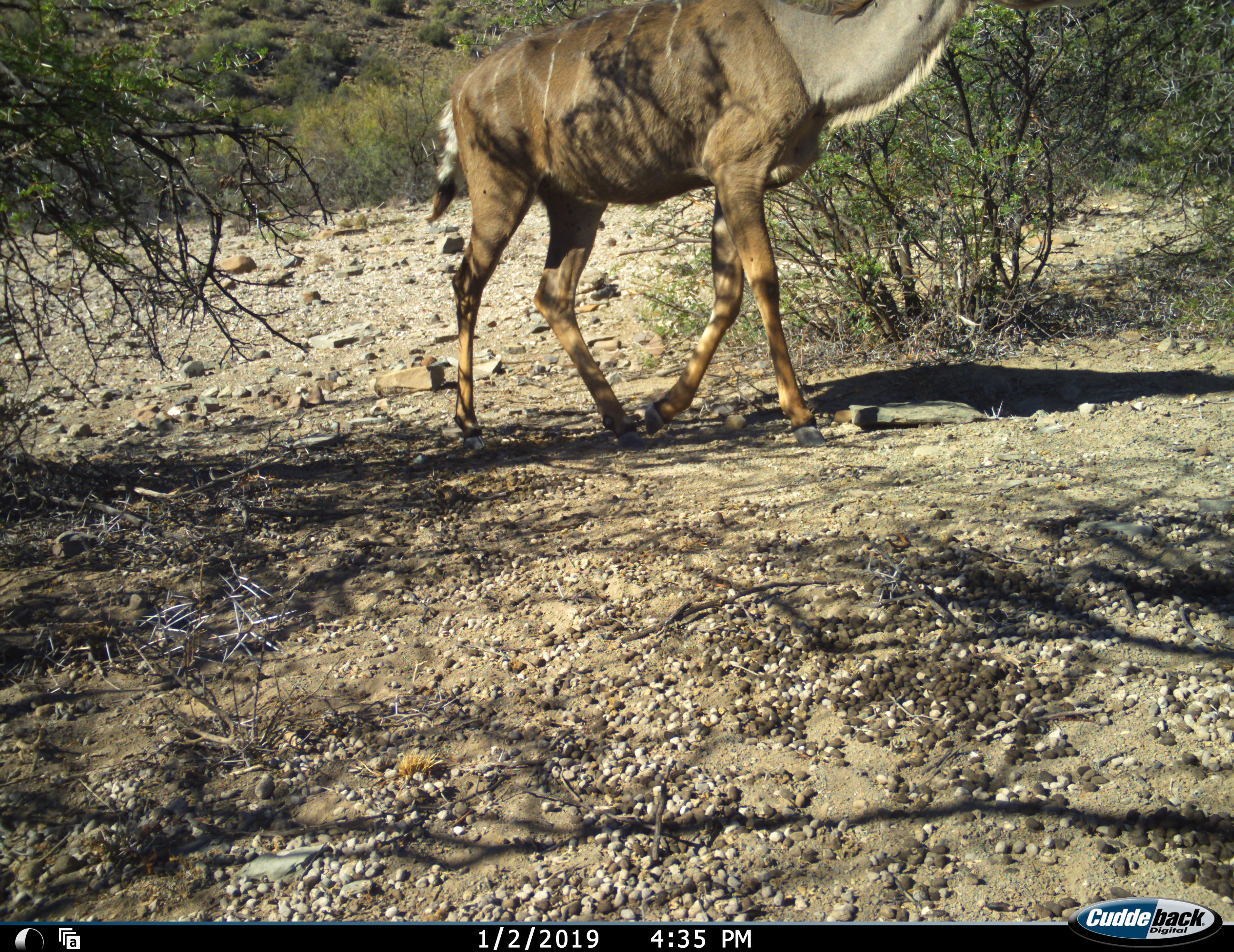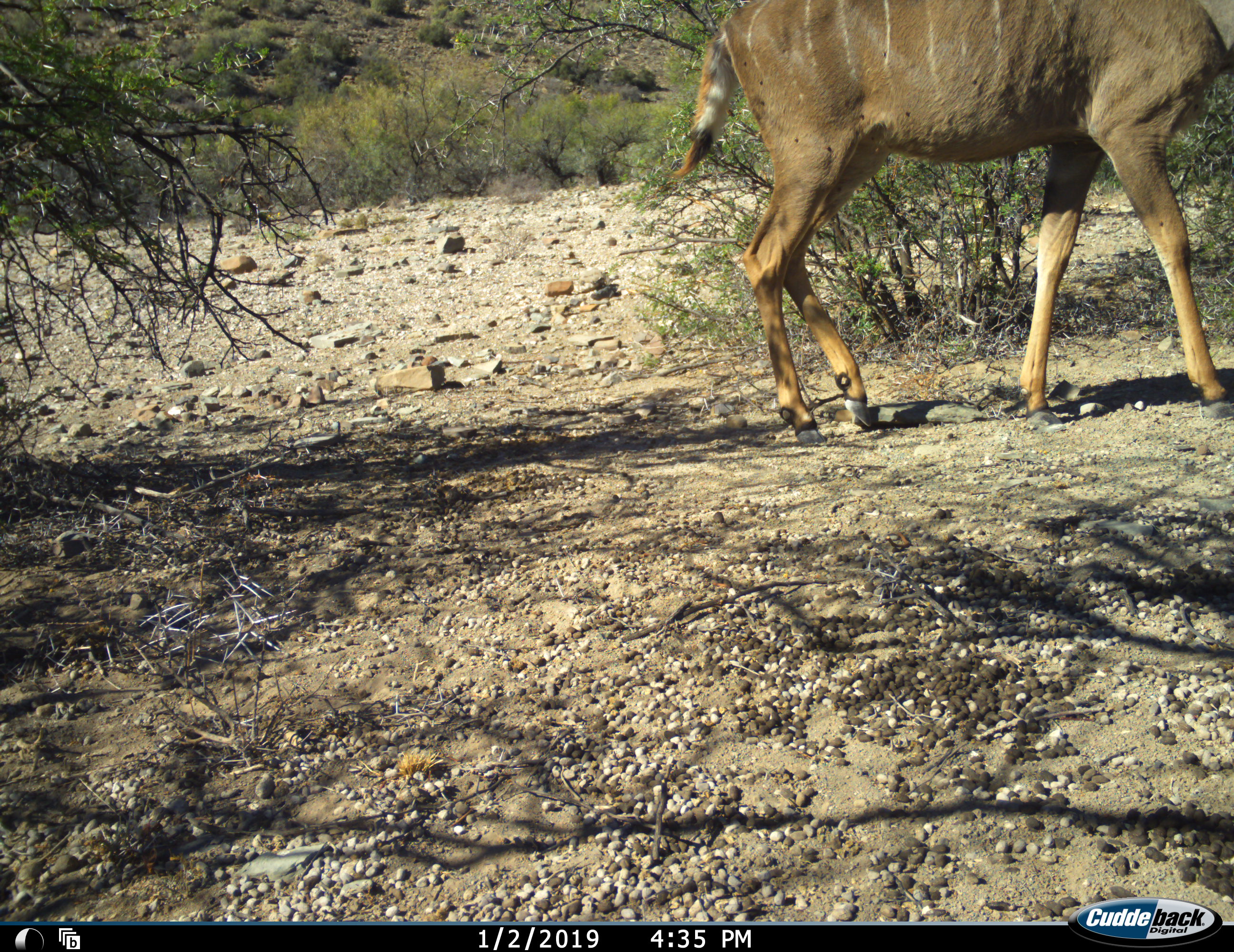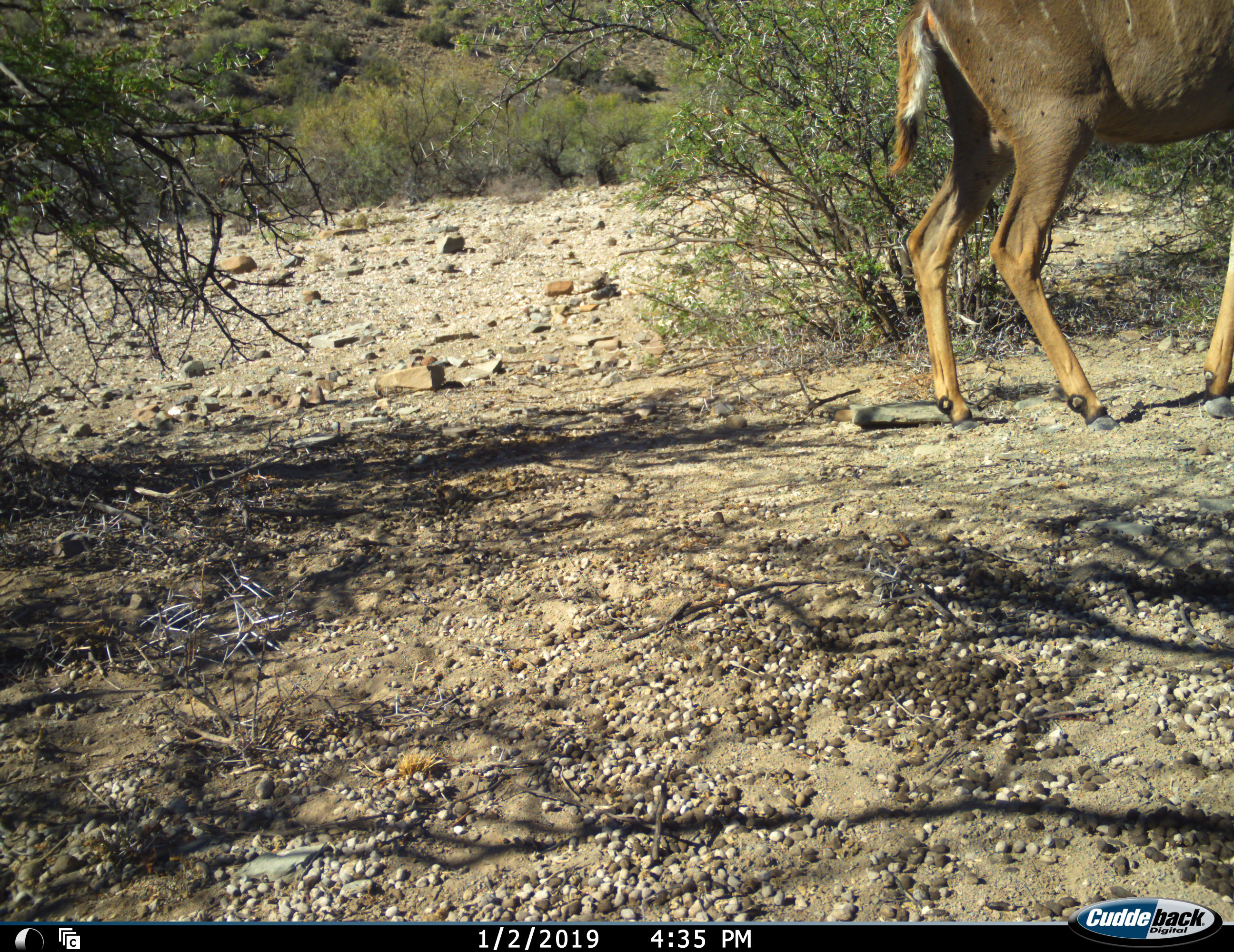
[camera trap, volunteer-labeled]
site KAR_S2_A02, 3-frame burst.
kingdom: Animalia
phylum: Chordata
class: Mammalia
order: Artiodactyla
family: Bovidae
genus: Tragelaphus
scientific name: Tragelaphus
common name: kudu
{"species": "kudu (Tragelaphus)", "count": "1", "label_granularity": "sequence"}